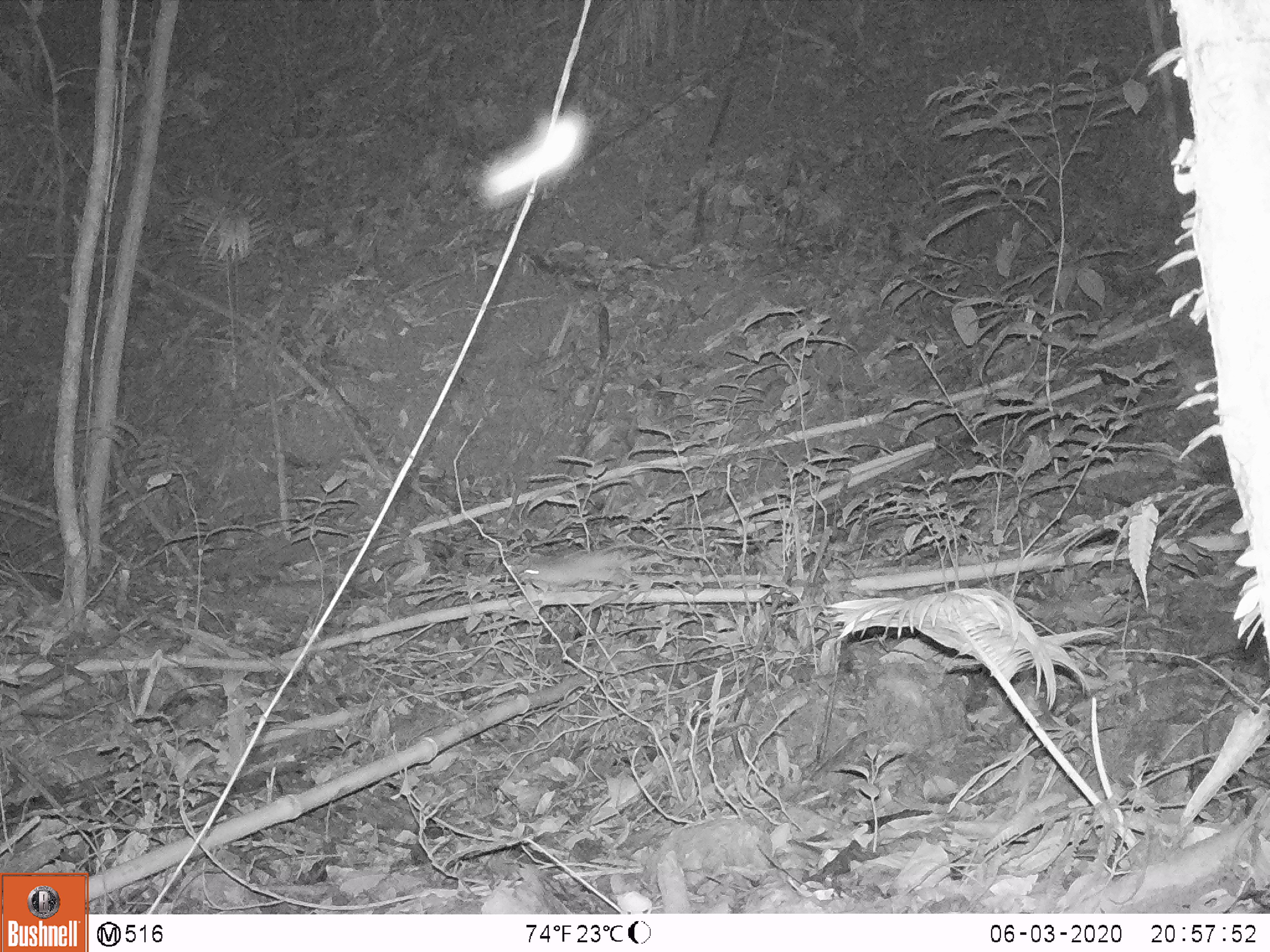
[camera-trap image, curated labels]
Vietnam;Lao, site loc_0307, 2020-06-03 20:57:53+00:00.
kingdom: Animalia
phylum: Chordata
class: Mammalia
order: Rodentia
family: Muridae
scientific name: Muridae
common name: old-world mice and rats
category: unidentified murid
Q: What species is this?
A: Unidentified murid (old-world mice and rats) (Muridae).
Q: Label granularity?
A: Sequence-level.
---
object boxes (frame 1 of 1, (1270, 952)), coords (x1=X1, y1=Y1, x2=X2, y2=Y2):
unidentified murid: (x1=521, y1=550, x2=642, y2=593)